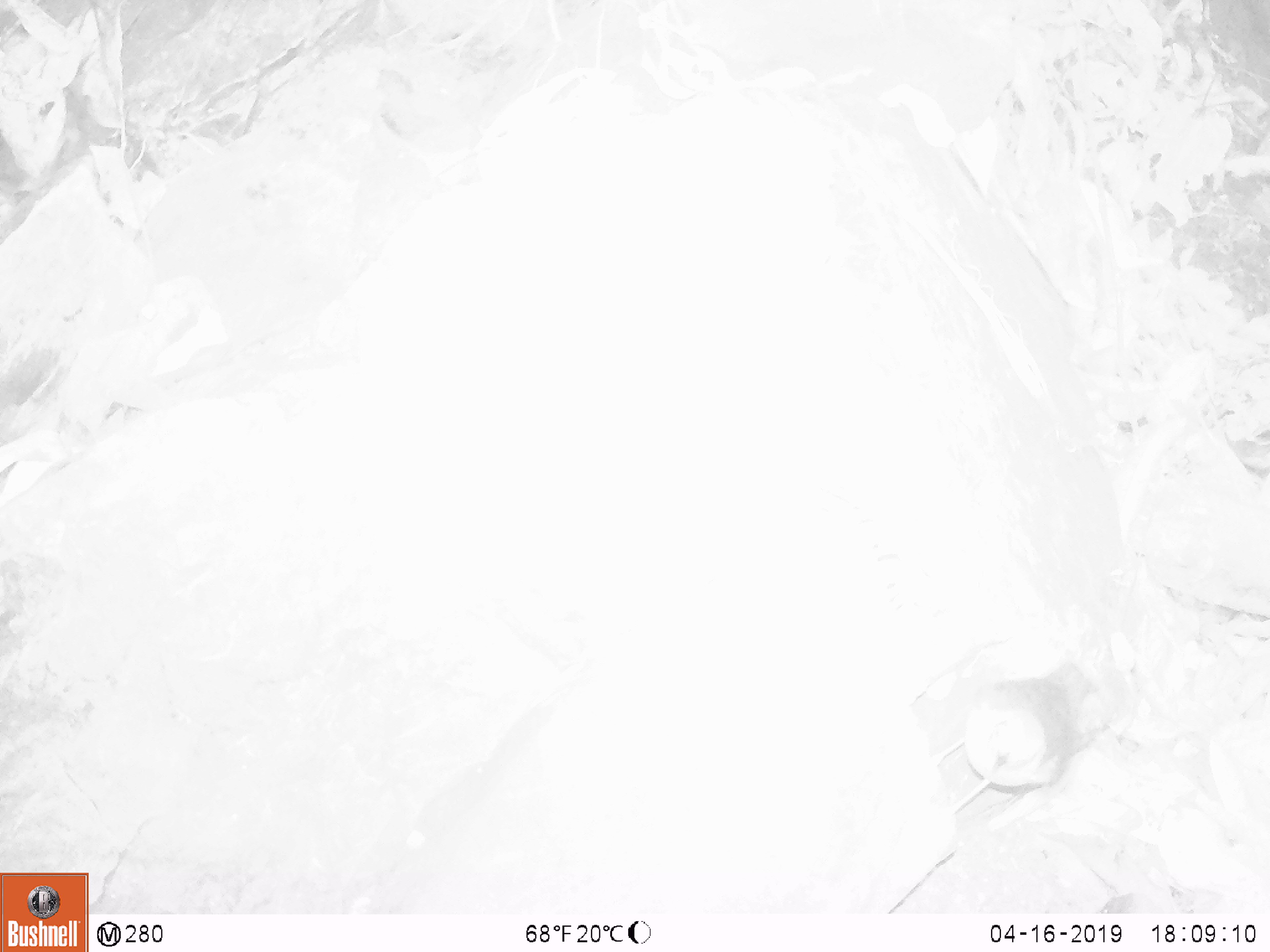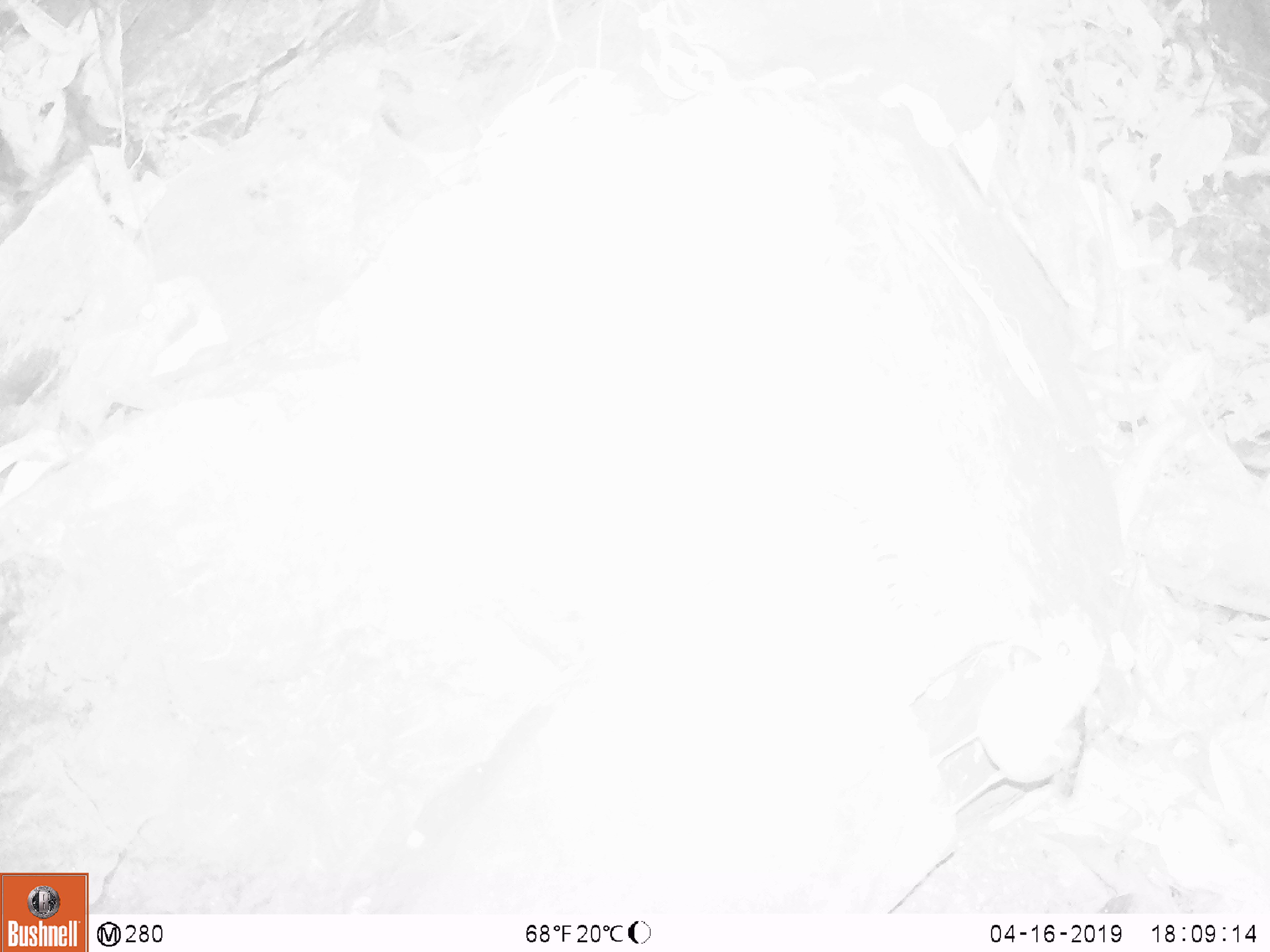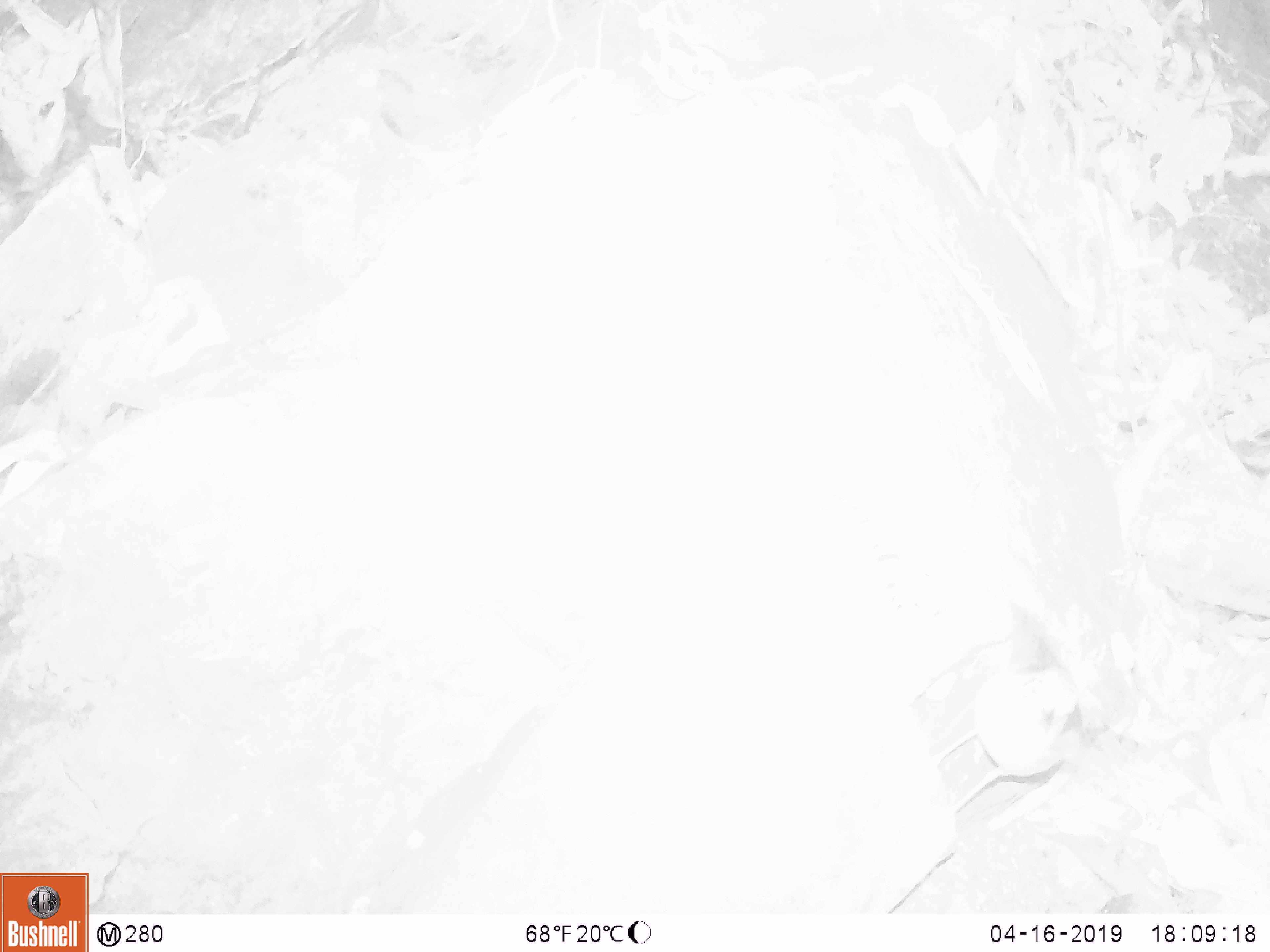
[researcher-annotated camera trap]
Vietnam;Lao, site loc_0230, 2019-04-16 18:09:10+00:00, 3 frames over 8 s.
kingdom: Animalia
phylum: Chordata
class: Aves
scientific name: Aves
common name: bird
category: unidentified bird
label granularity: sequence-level